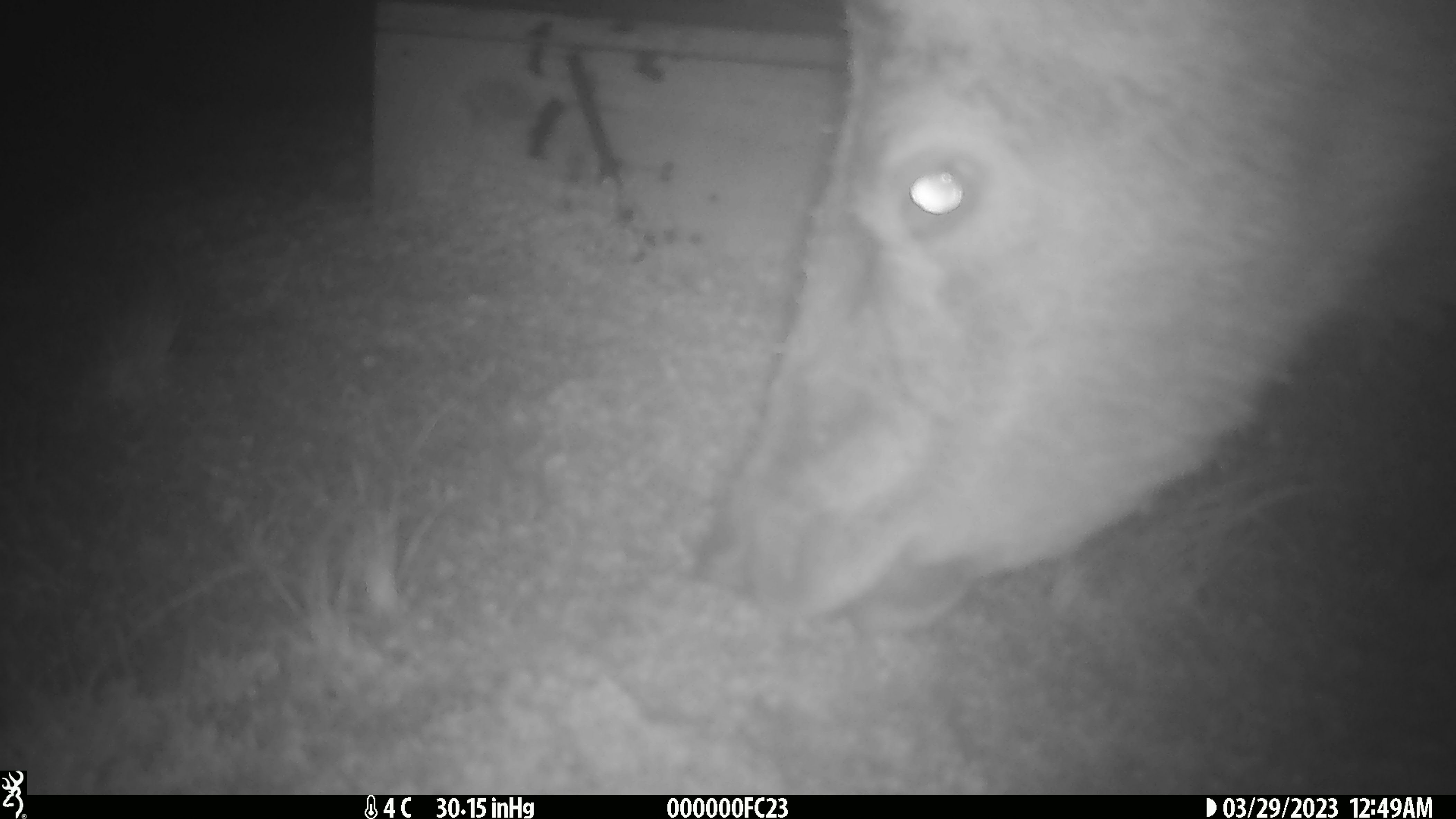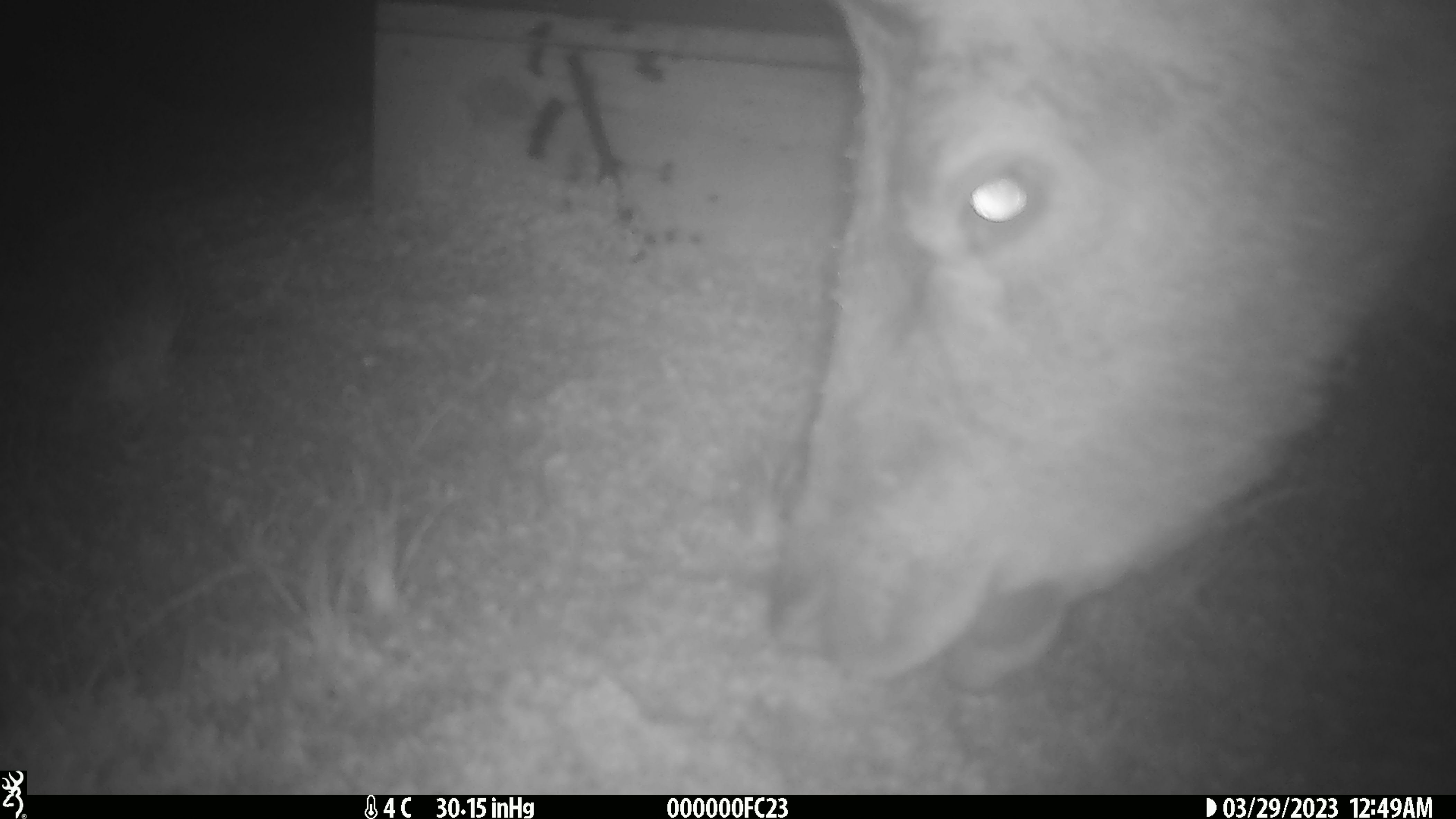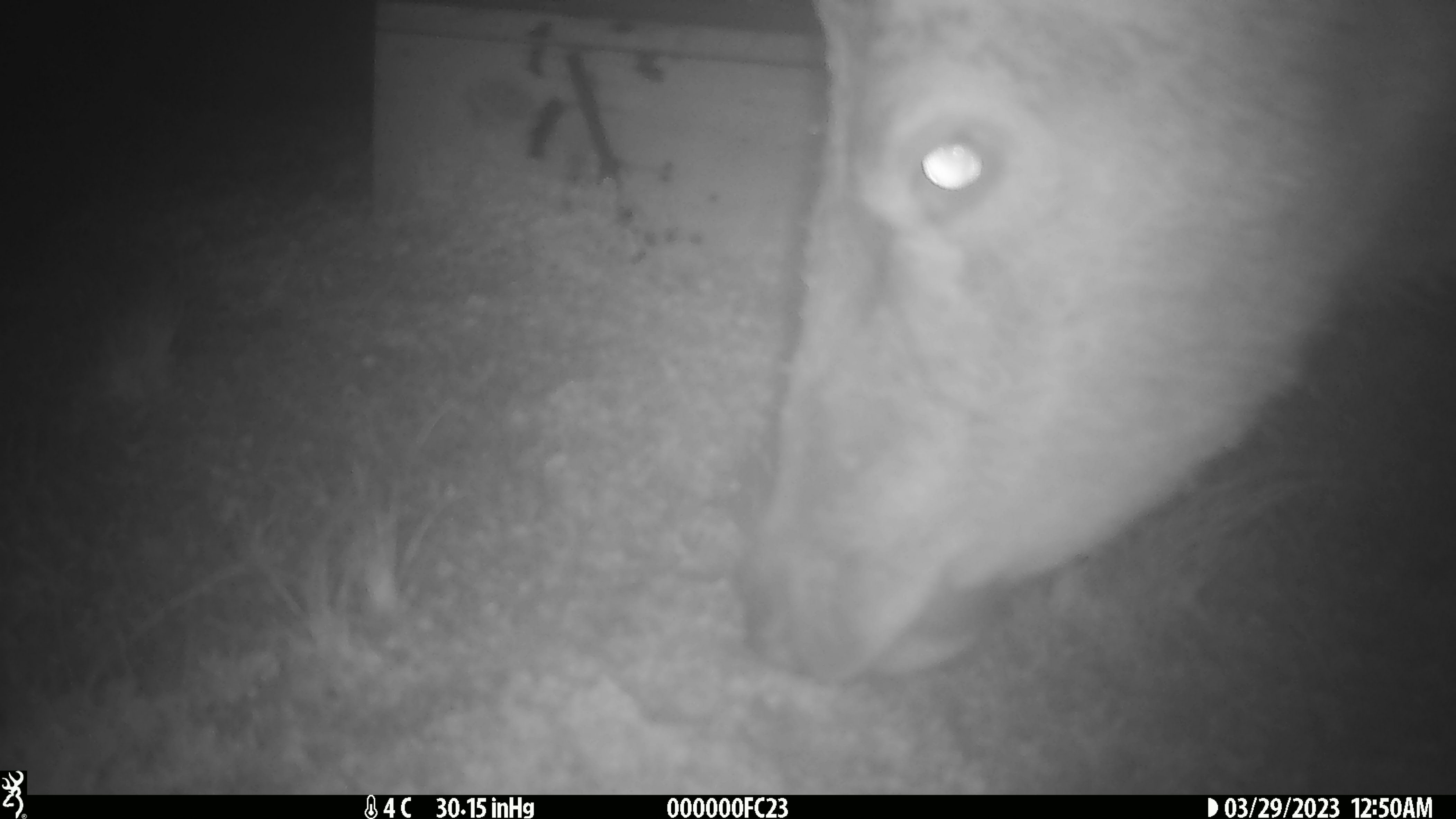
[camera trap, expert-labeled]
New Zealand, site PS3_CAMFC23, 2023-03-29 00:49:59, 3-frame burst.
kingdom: Animalia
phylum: Chordata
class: Mammalia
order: Artiodactyla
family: Cervidae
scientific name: Cervidae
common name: deer